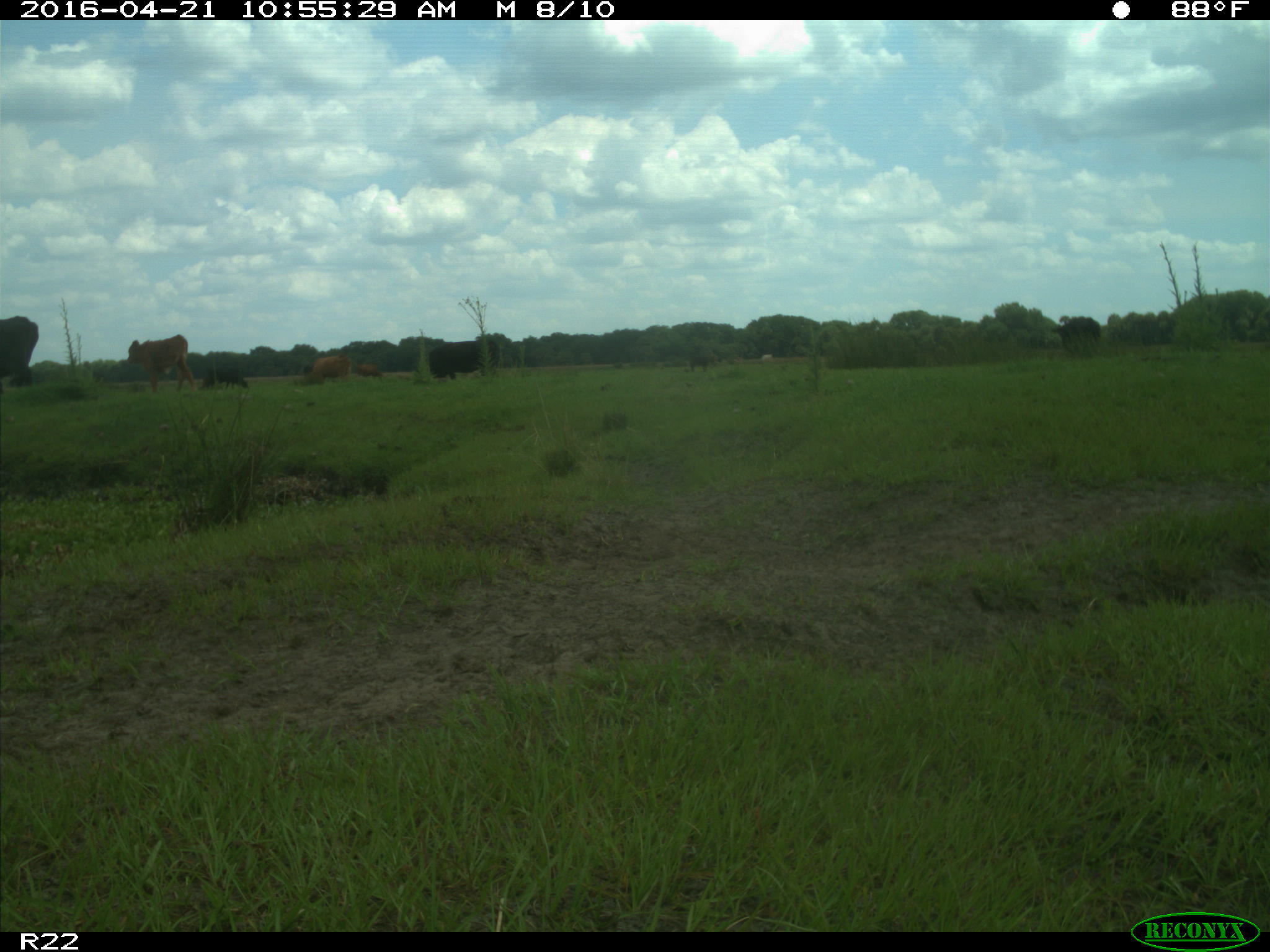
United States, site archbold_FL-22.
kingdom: Animalia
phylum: Chordata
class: Mammalia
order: Artiodactyla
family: Bovidae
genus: Bos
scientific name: Bos taurus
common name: domestic cow